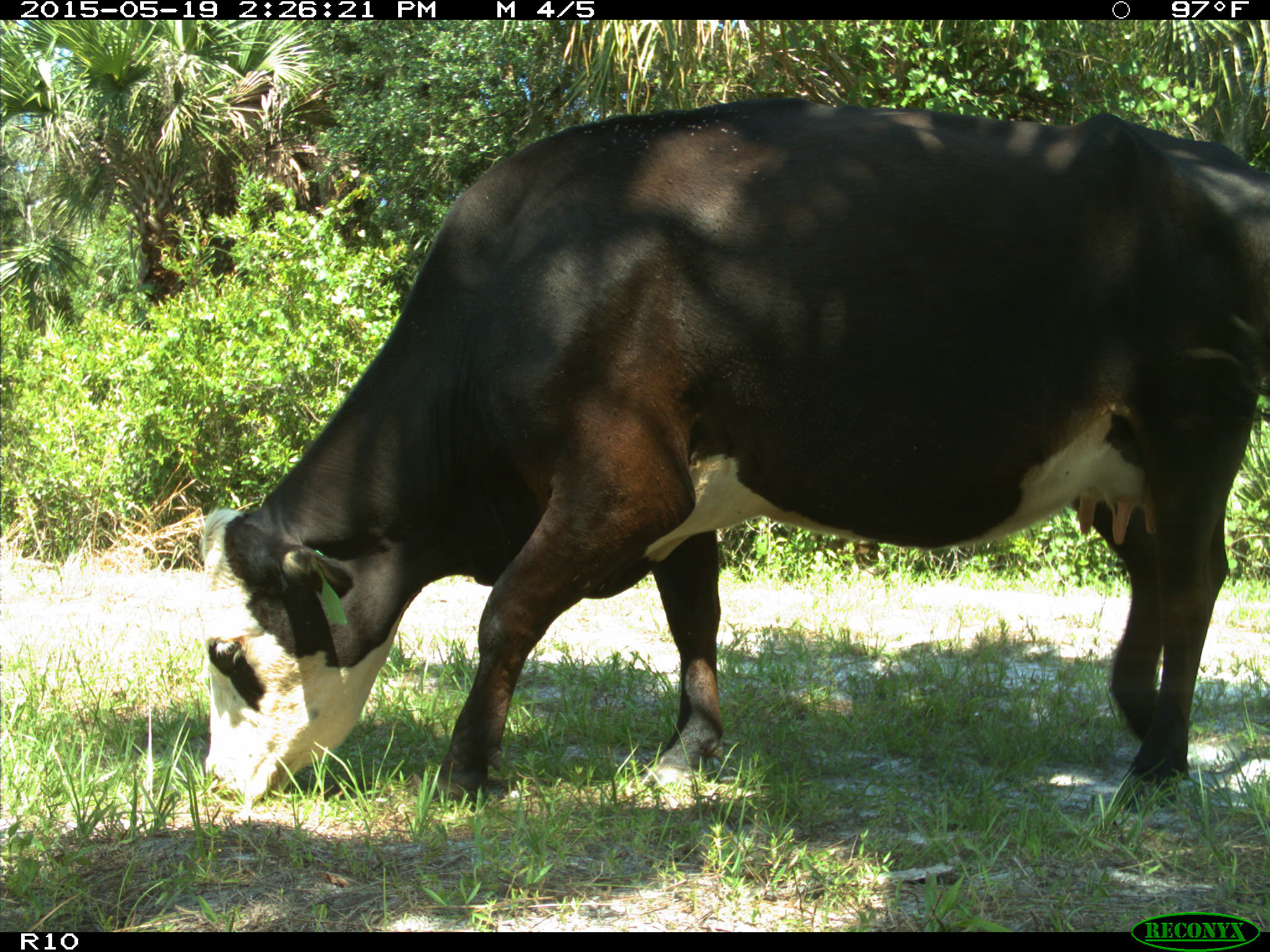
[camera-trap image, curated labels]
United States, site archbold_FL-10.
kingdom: Animalia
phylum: Chordata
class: Mammalia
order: Artiodactyla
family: Bovidae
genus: Bos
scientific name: Bos taurus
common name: domestic cow